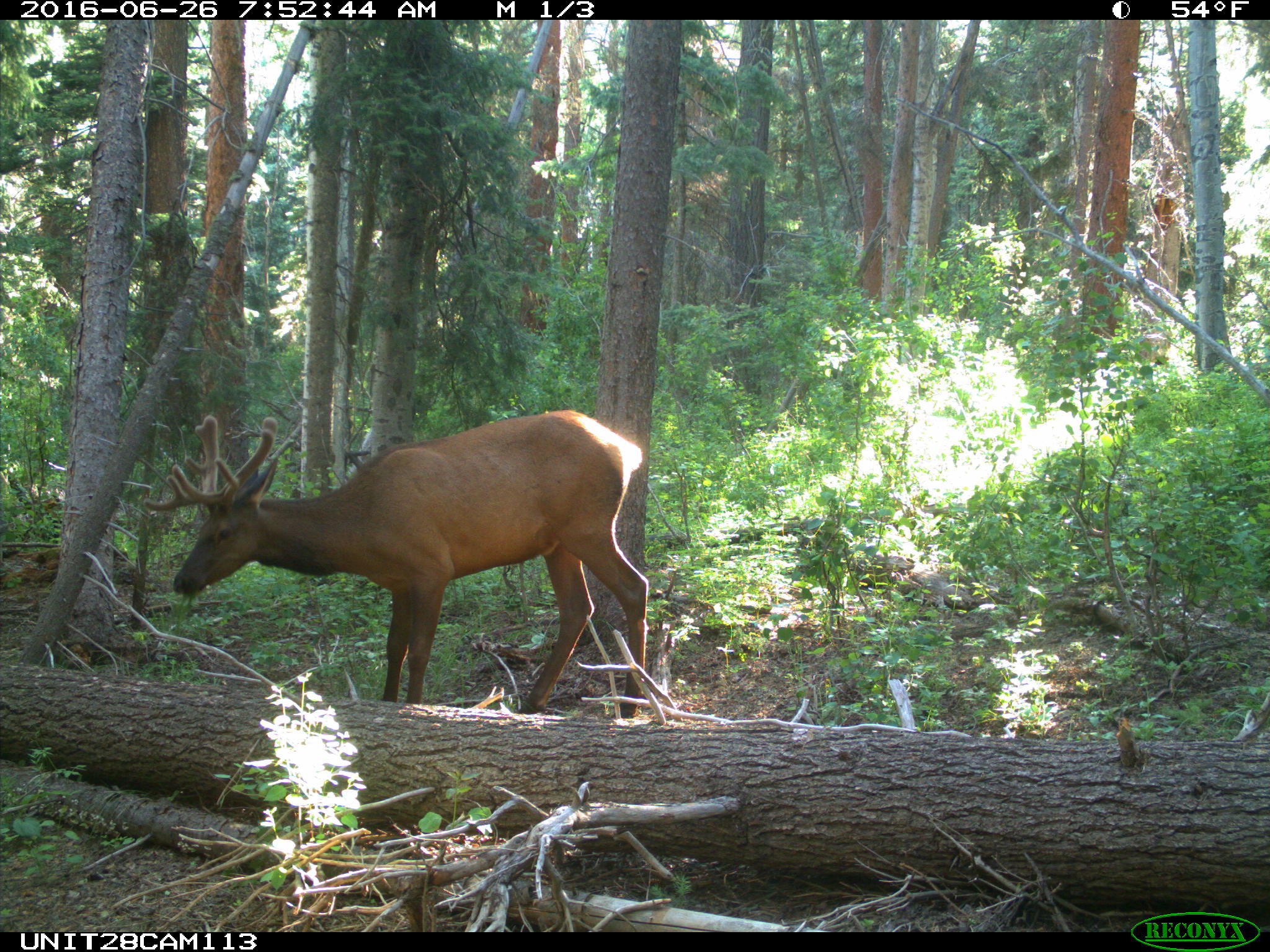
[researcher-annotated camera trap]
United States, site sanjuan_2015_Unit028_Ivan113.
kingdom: Animalia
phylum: Chordata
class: Mammalia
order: Artiodactyla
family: Cervidae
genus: Cervus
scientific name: Cervus elaphus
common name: red deer